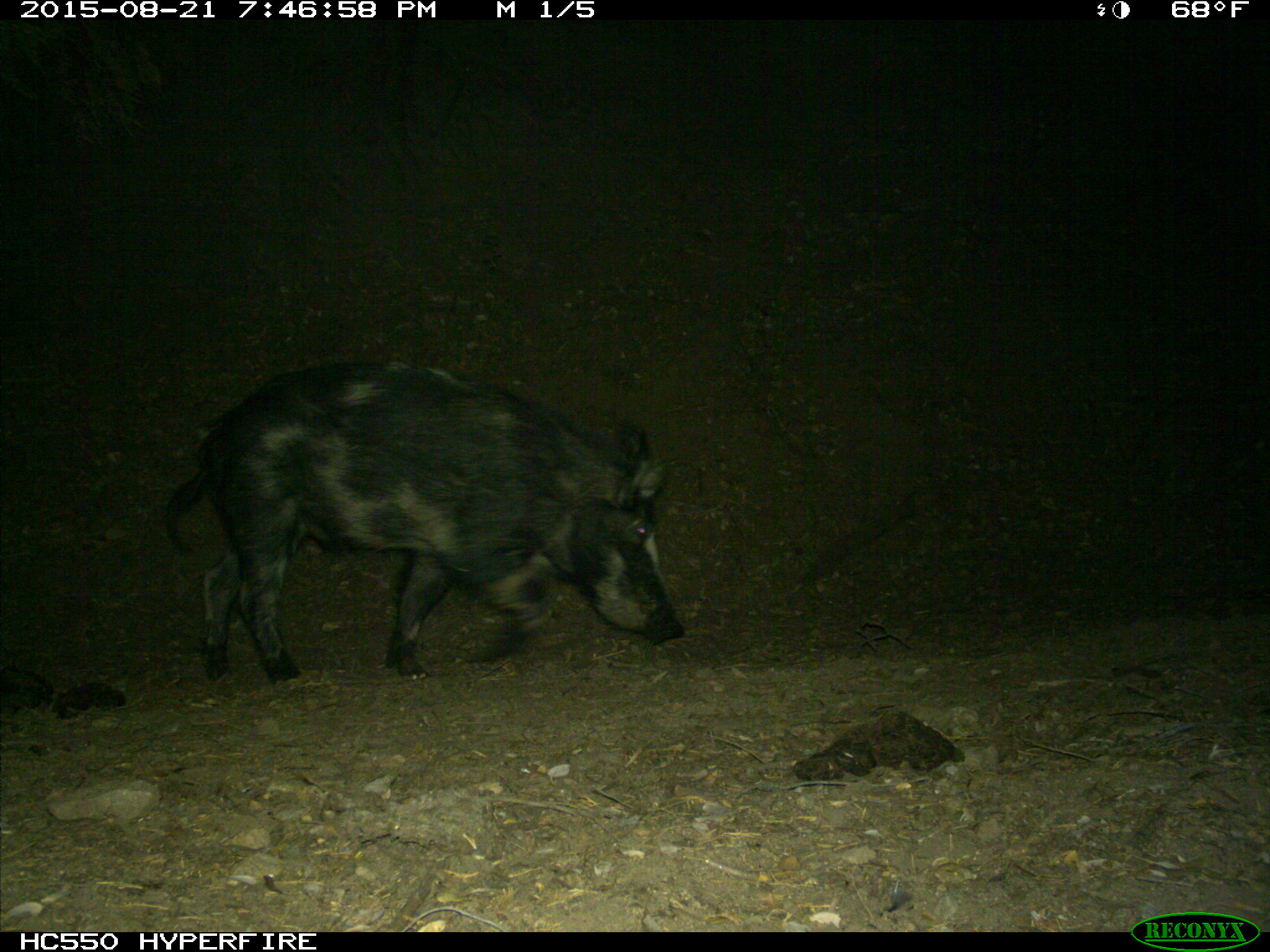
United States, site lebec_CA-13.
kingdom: Animalia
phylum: Chordata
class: Mammalia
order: Artiodactyla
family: Suidae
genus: Sus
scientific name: Sus scrofa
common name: wild boar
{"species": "Sus scrofa (wild boar)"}